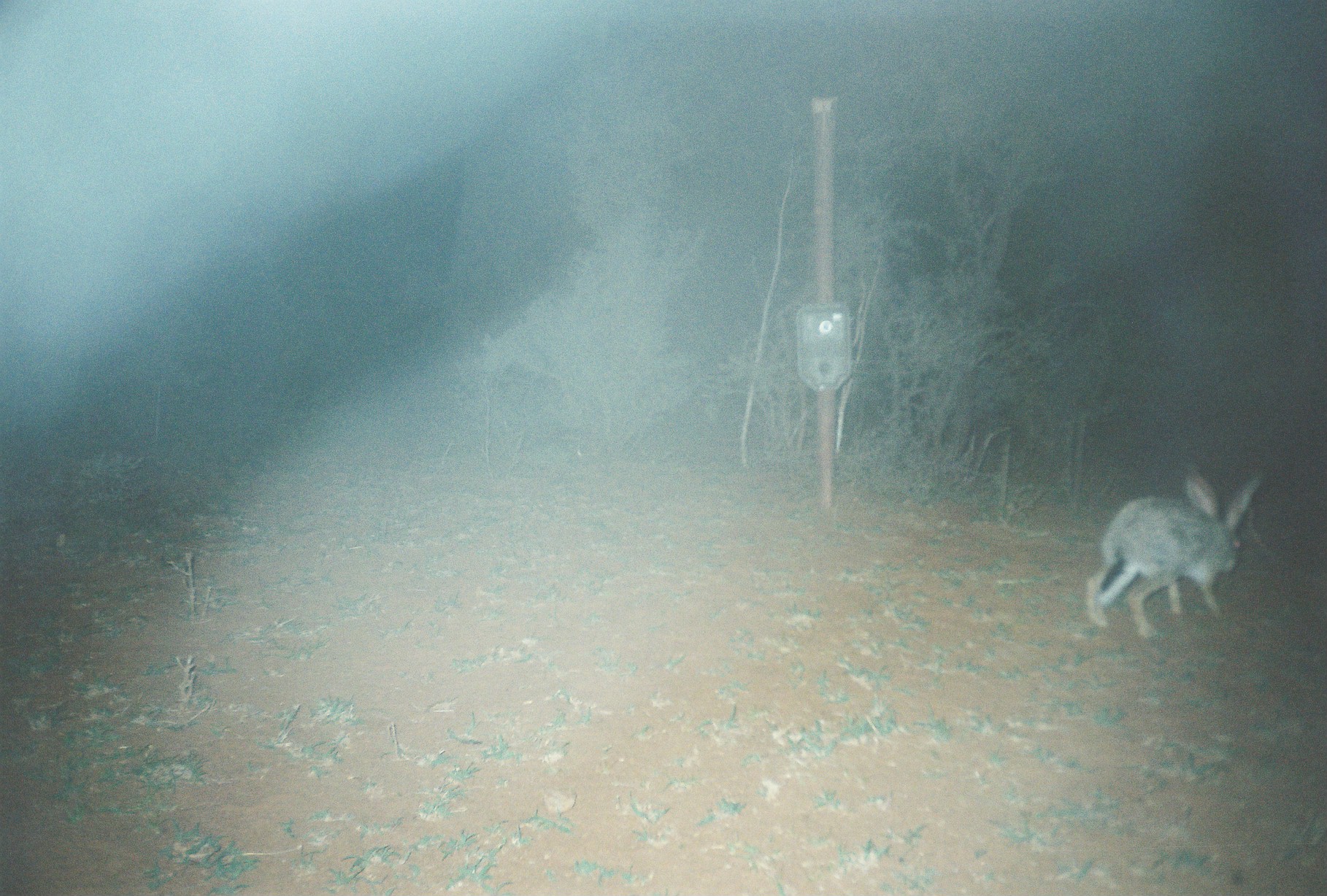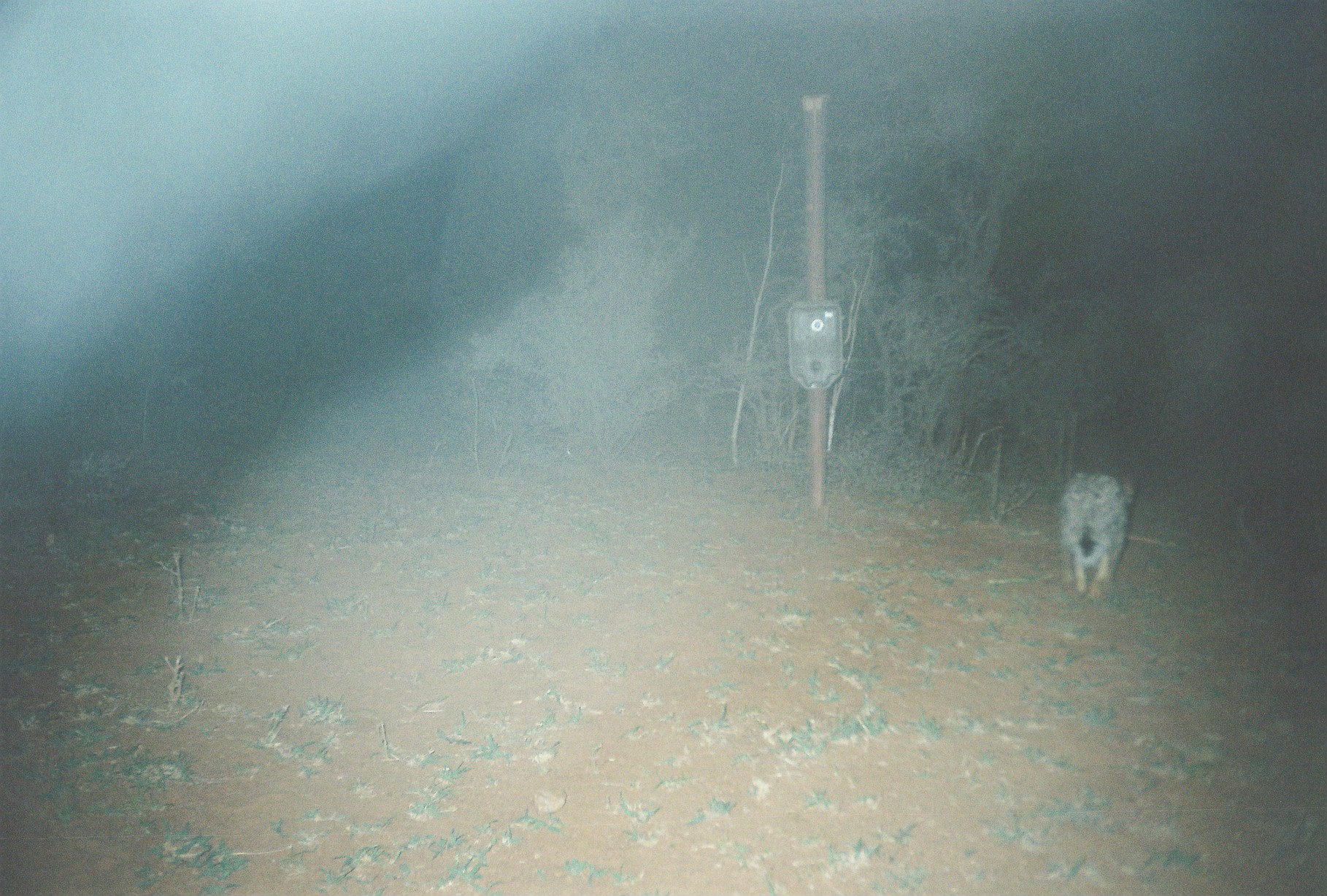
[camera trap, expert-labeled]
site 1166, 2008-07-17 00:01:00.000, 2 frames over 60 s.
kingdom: Animalia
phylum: Chordata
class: Mammalia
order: Lagomorpha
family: Leporidae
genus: Lepus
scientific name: Lepus saxatilis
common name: scrub hare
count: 1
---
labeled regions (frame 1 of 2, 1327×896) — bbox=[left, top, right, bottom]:
lepus saxatilis: bbox=[1086, 460, 1264, 638]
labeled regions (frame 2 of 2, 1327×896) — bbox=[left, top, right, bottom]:
lepus saxatilis: bbox=[1057, 469, 1137, 601]